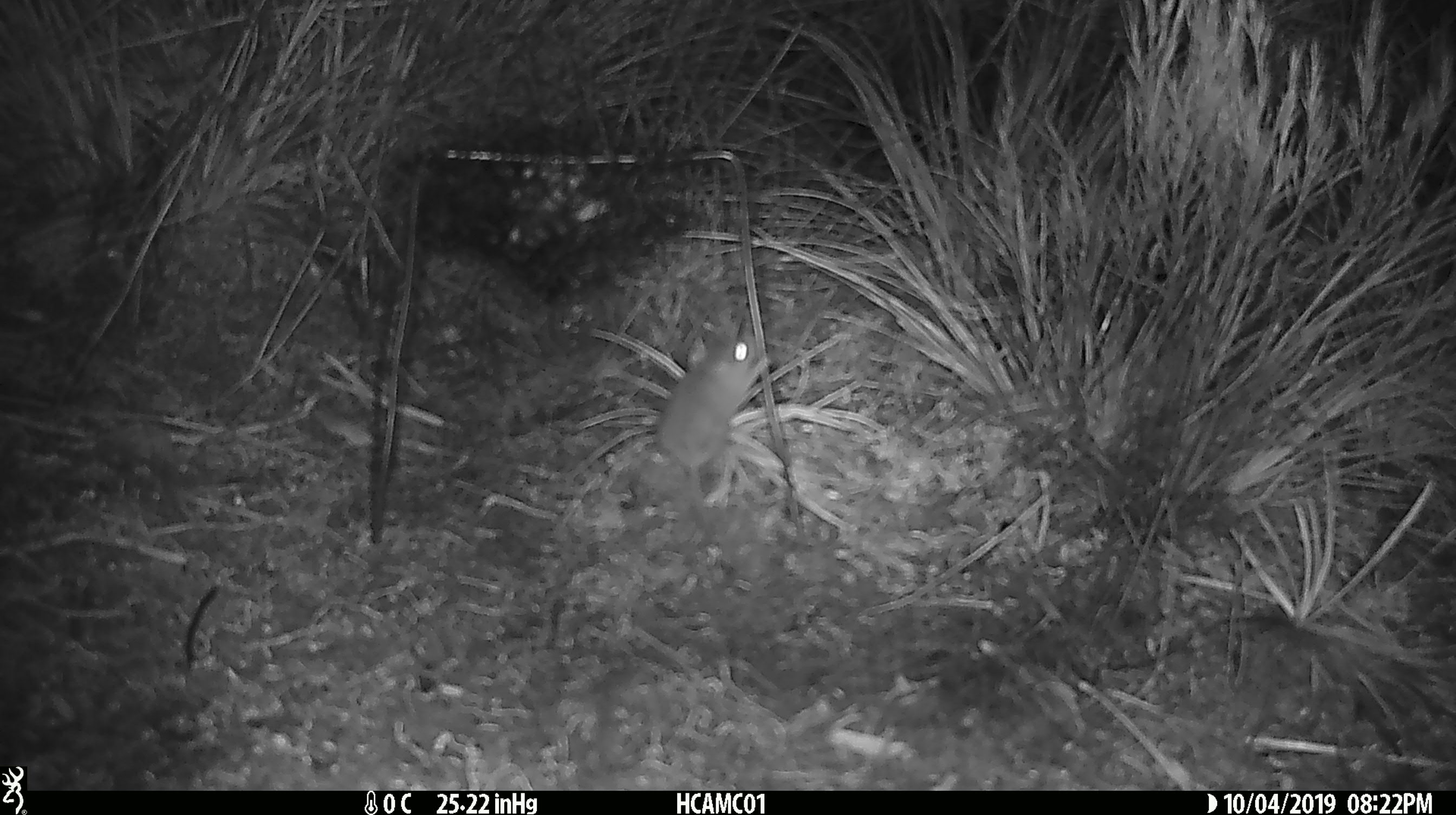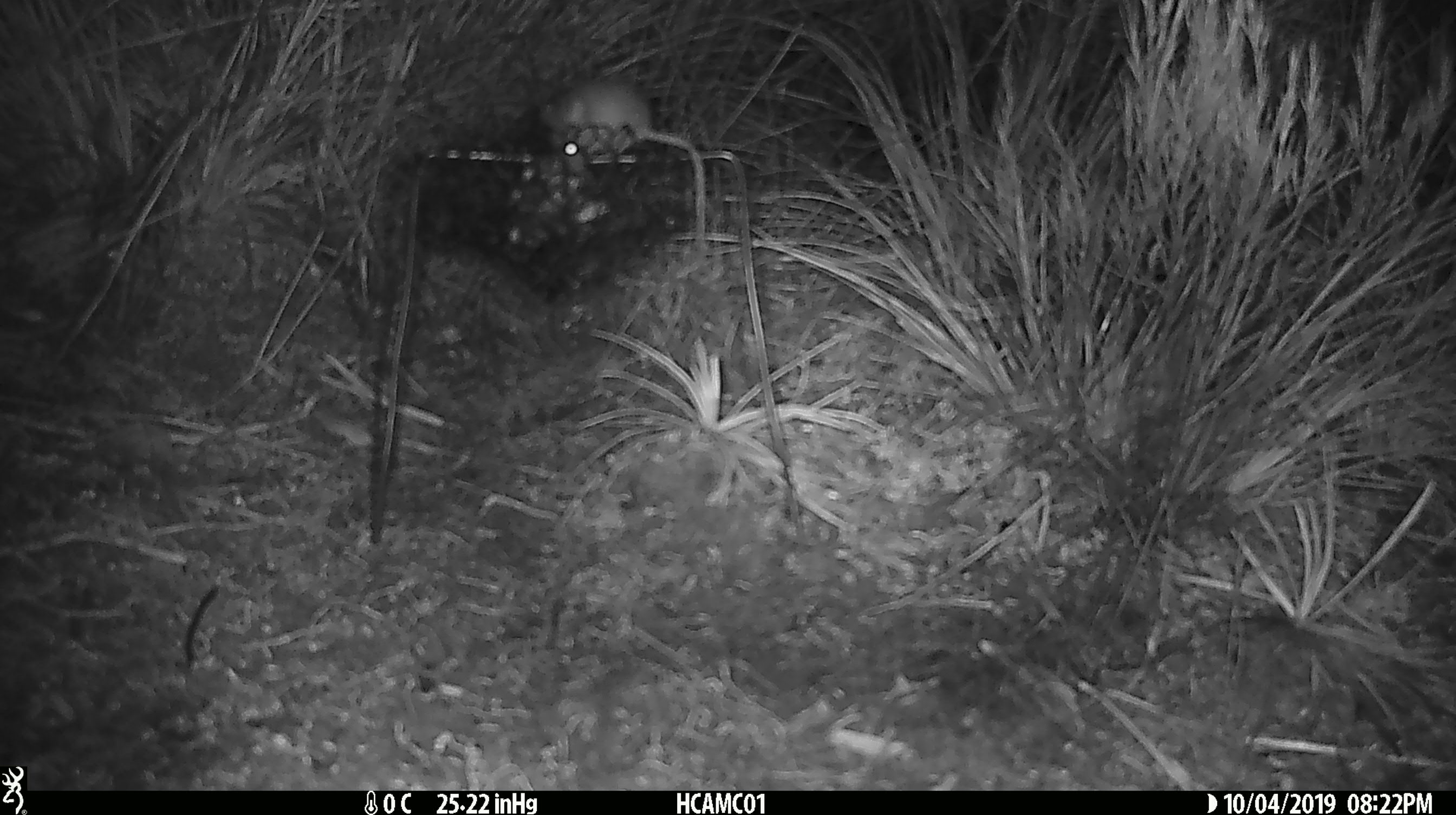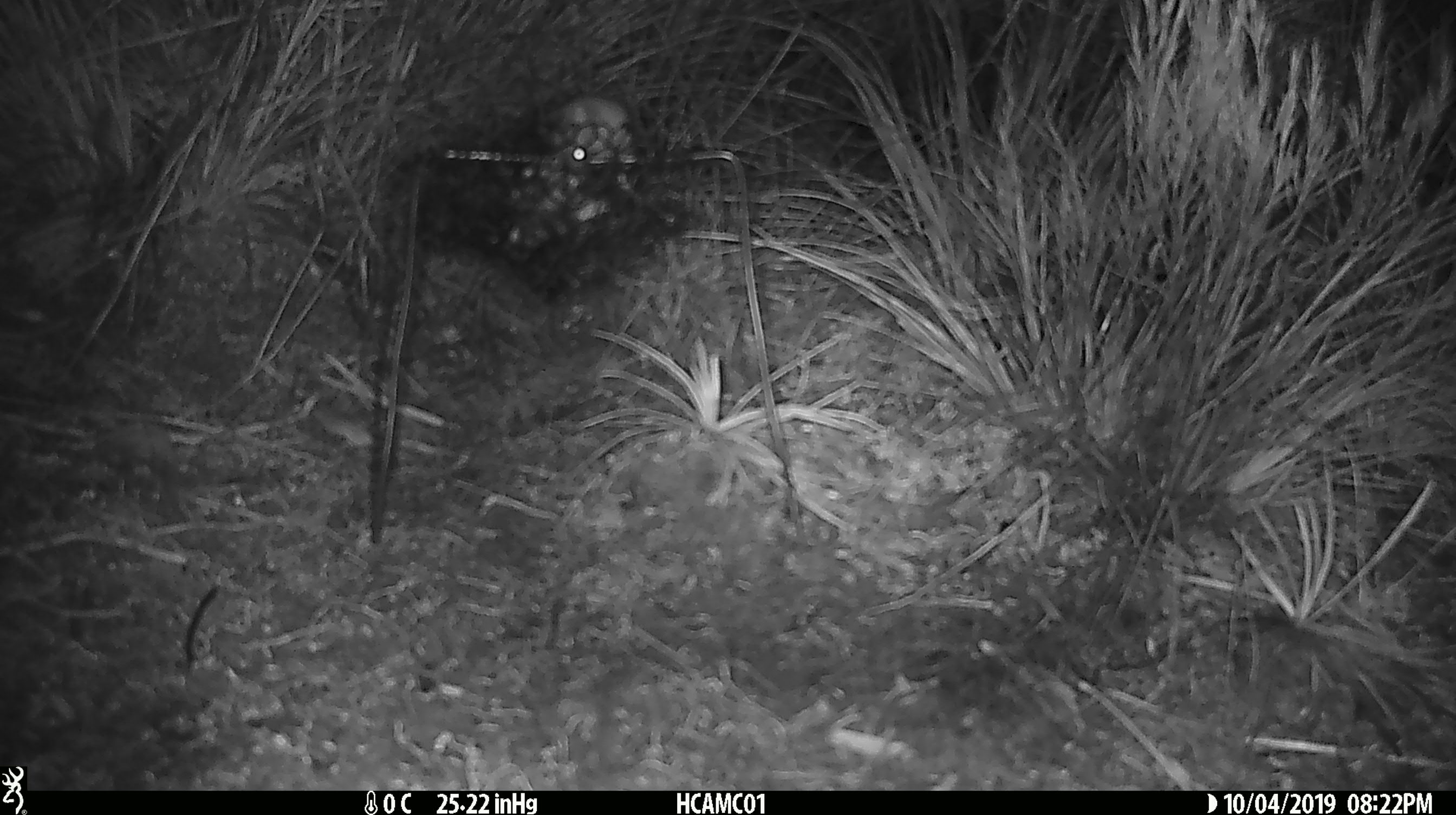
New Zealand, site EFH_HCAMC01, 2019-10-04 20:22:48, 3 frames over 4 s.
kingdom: Animalia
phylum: Chordata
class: Mammalia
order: Rodentia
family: Muridae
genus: Mus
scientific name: Mus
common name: mouse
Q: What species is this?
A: Mouse (Mus).